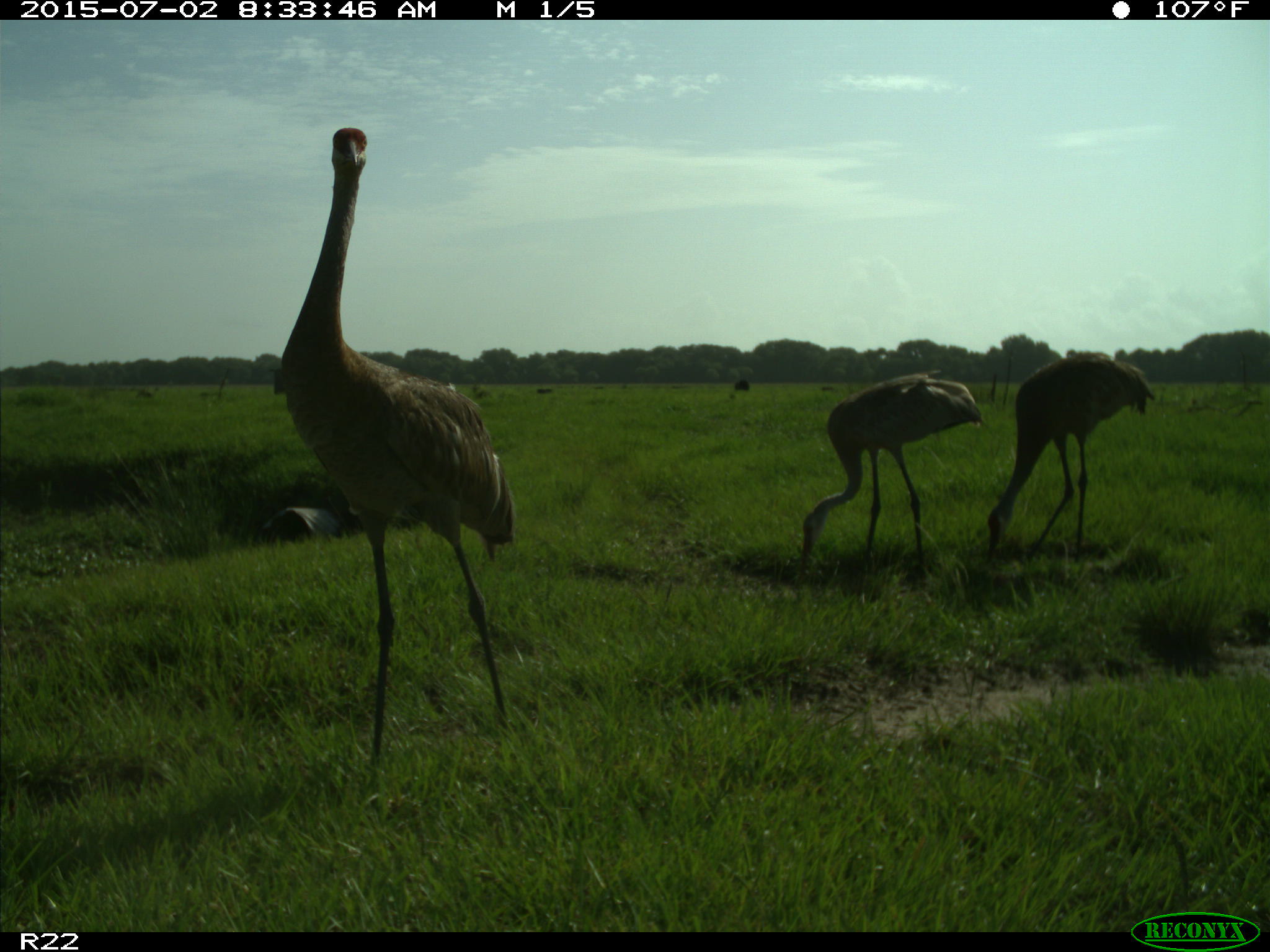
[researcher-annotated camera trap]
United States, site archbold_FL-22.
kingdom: Animalia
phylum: Chordata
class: Mammalia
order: Artiodactyla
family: Bovidae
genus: Bos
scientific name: Bos taurus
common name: domestic cow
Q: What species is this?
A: Bos taurus (domestic cow).